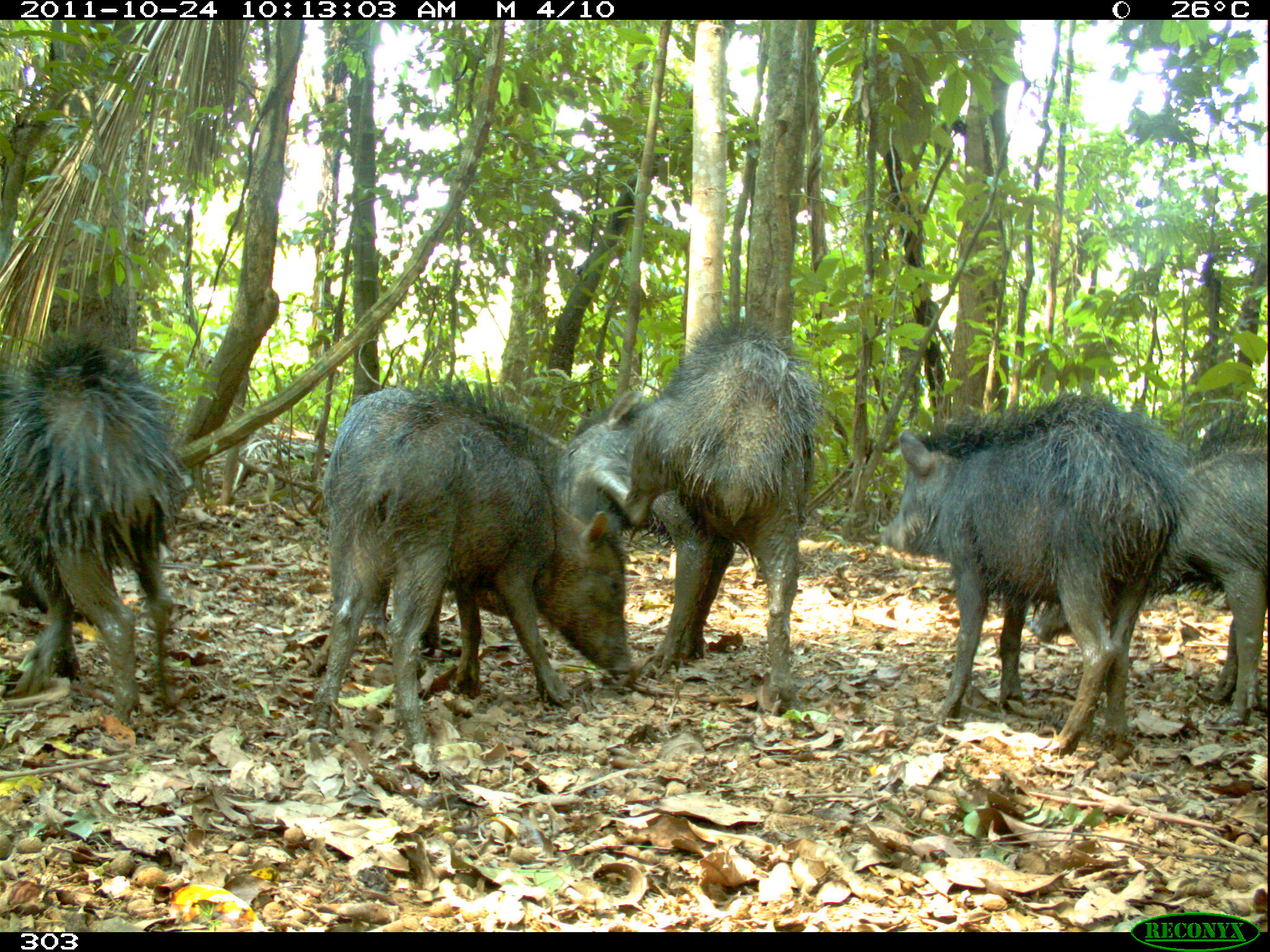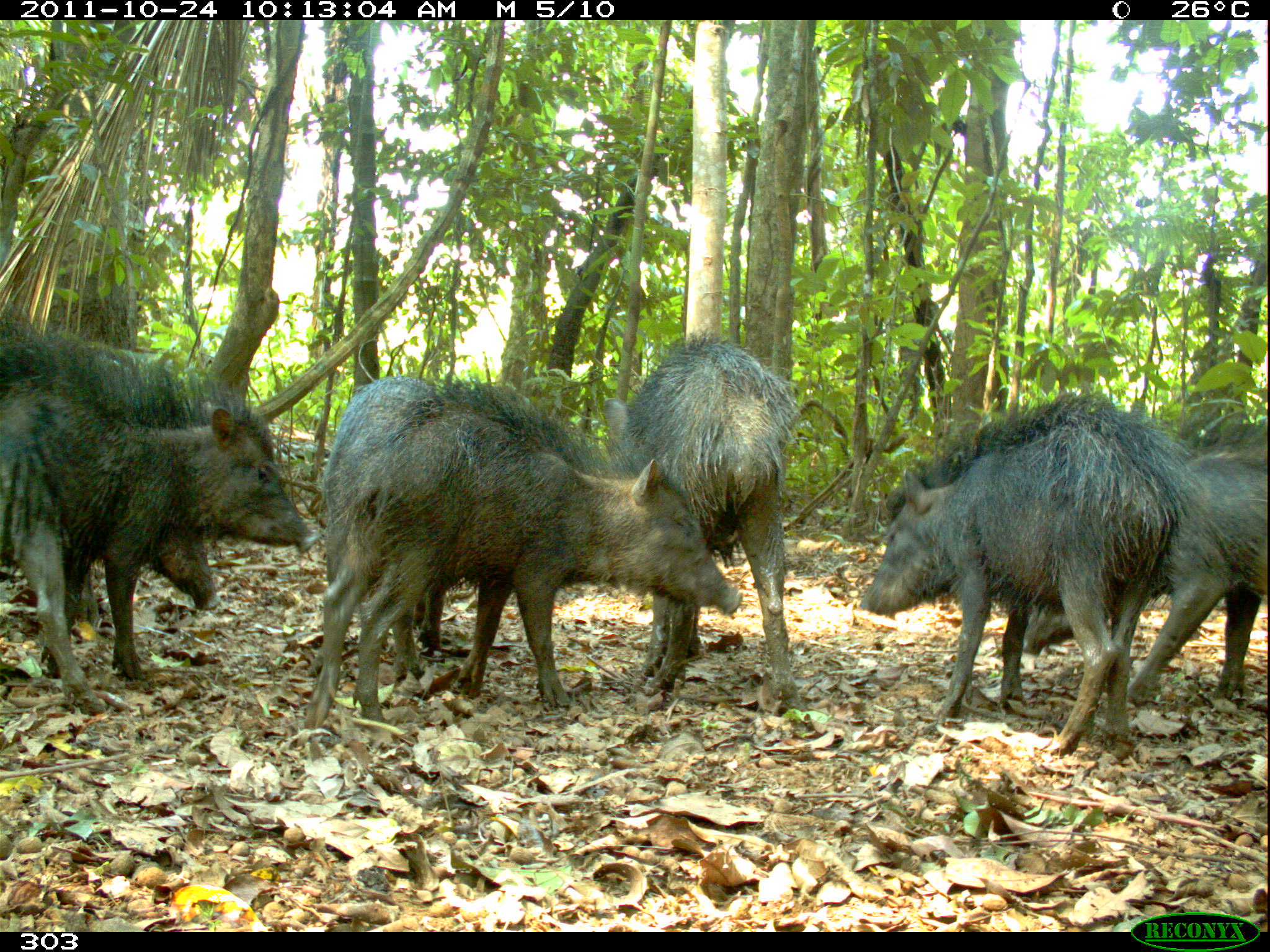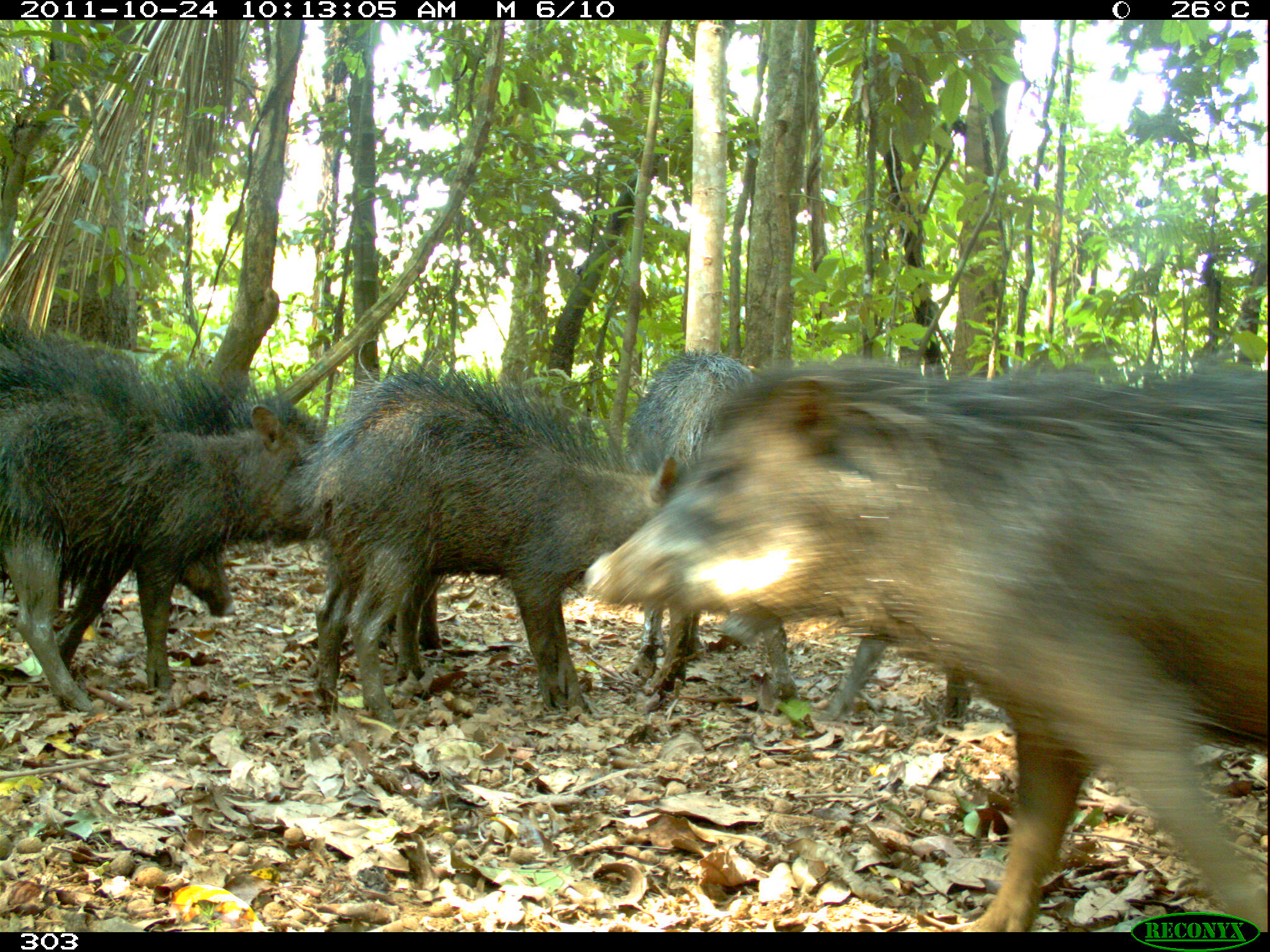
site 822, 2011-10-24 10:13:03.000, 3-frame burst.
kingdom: Animalia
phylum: Chordata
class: Mammalia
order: Artiodactyla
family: Tayassuidae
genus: Tayassu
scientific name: Tayassu pecari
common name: white-lipped peccary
Tayassu pecari (white-lipped peccary).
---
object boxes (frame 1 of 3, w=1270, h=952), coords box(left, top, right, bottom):
tayassu pecari: box(309, 385, 634, 751); box(875, 389, 1190, 752); box(565, 323, 821, 705); box(0, 320, 193, 727); box(1027, 413, 1267, 723)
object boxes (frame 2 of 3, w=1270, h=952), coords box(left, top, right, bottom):
tayassu pecari: box(296, 378, 738, 729); box(0, 308, 307, 720); box(855, 393, 1196, 755); box(1018, 416, 1270, 707); box(621, 330, 805, 714); box(0, 331, 222, 633); box(316, 373, 452, 658)